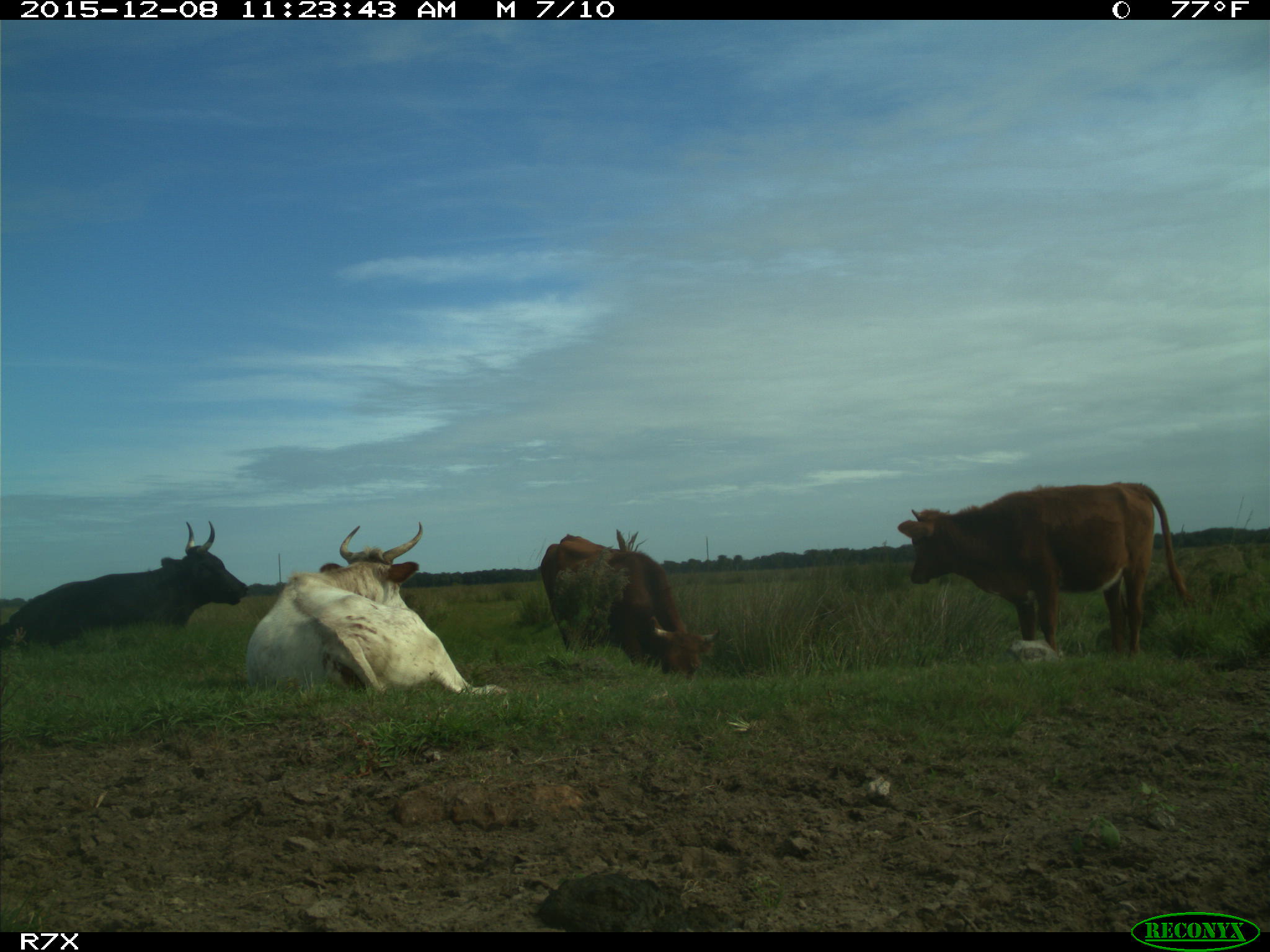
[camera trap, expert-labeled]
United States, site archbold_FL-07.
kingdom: Animalia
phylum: Chordata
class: Mammalia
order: Artiodactyla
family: Bovidae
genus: Bos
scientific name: Bos taurus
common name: domestic cow